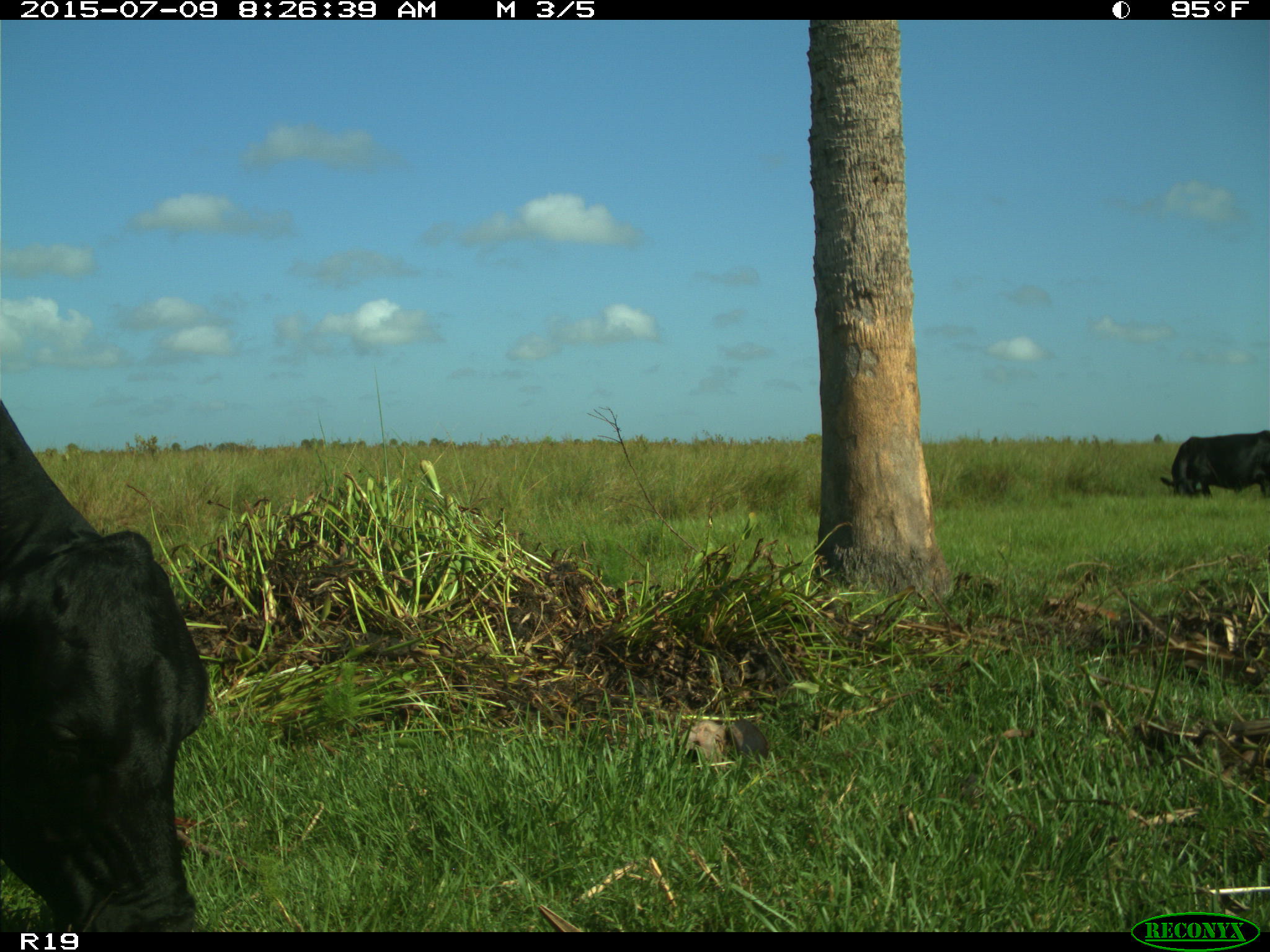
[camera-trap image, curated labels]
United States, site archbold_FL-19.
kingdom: Animalia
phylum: Chordata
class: Mammalia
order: Artiodactyla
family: Bovidae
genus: Bos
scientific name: Bos taurus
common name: domestic cow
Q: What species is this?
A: Bos taurus (domestic cow).